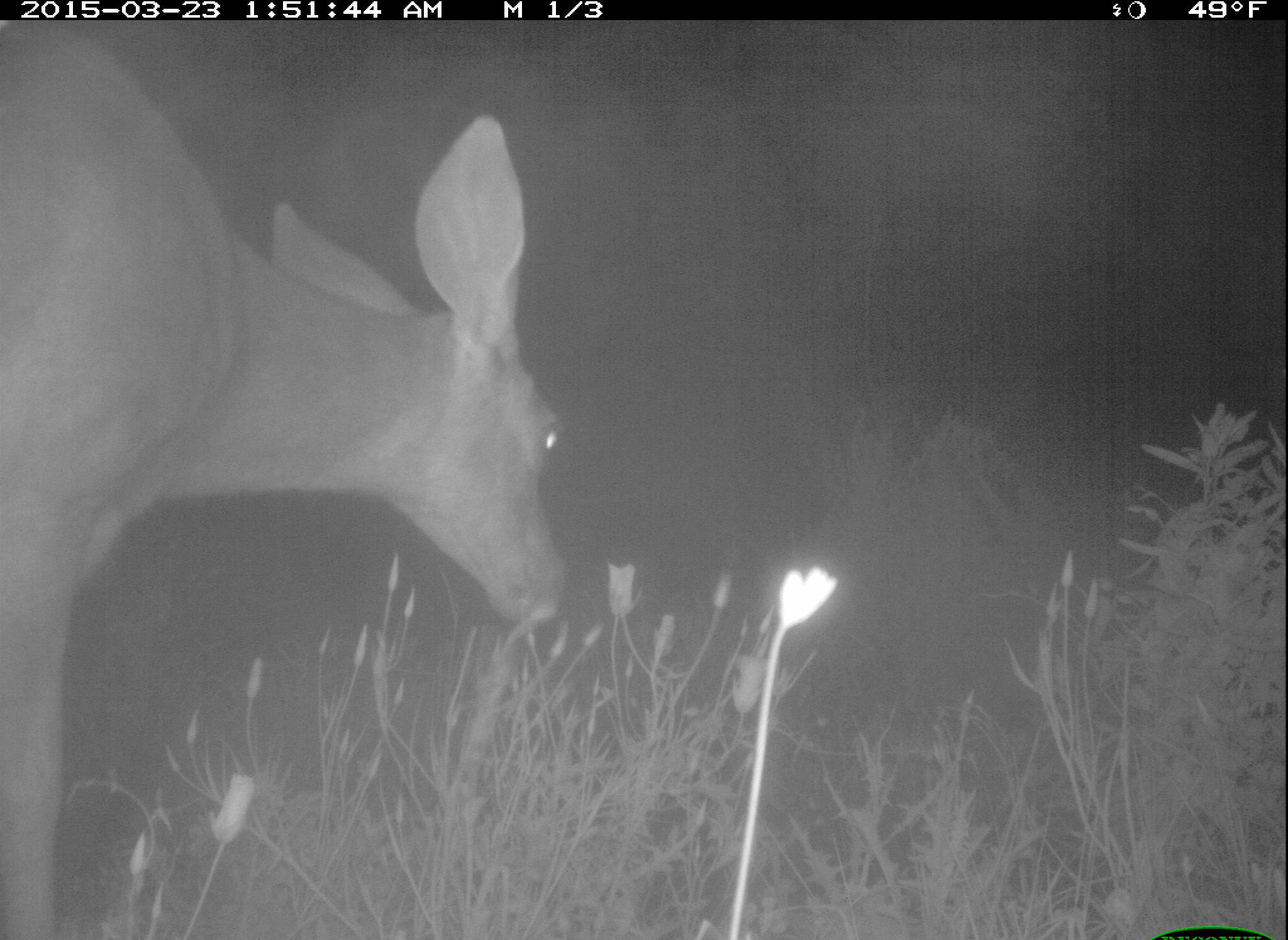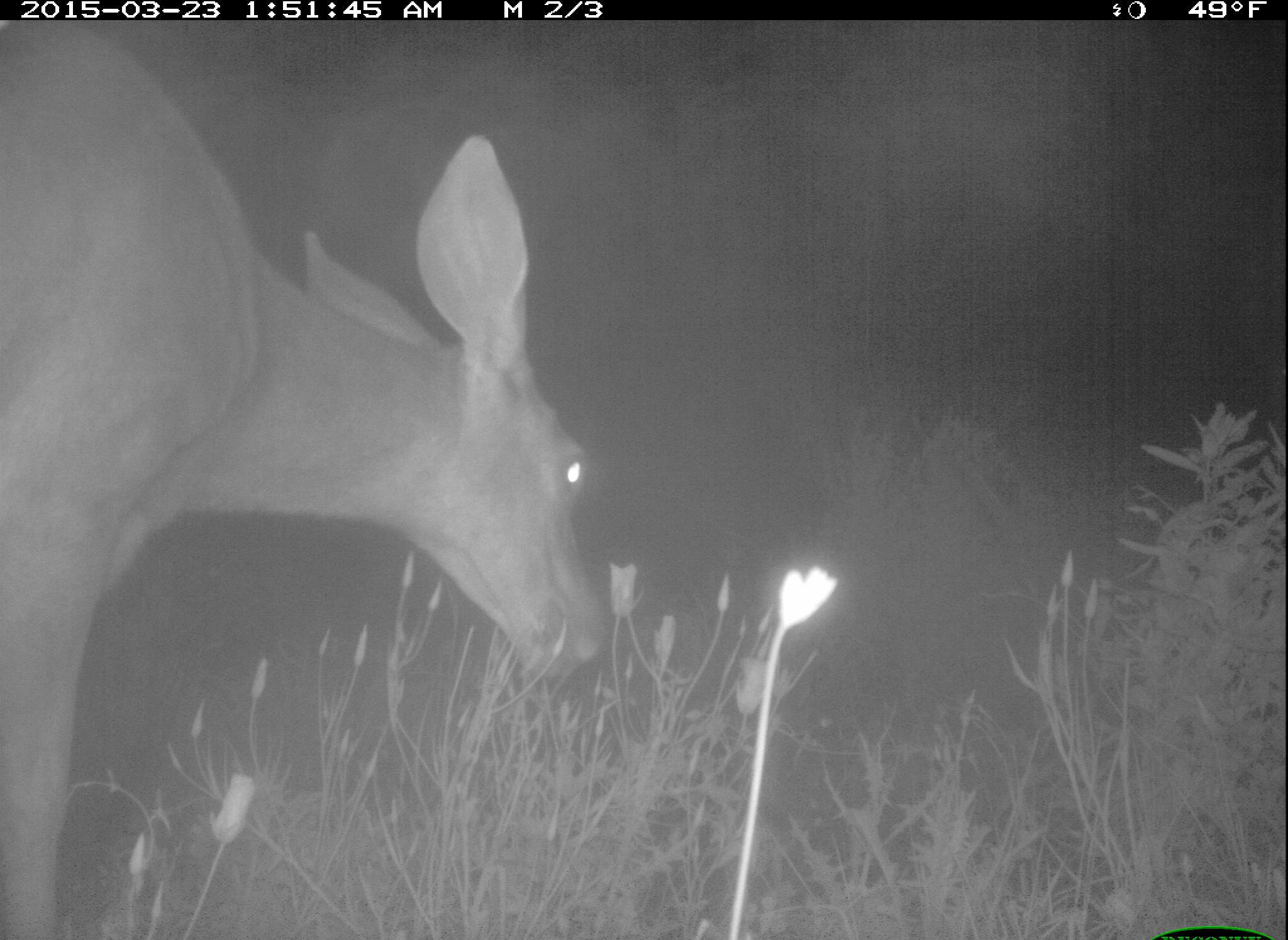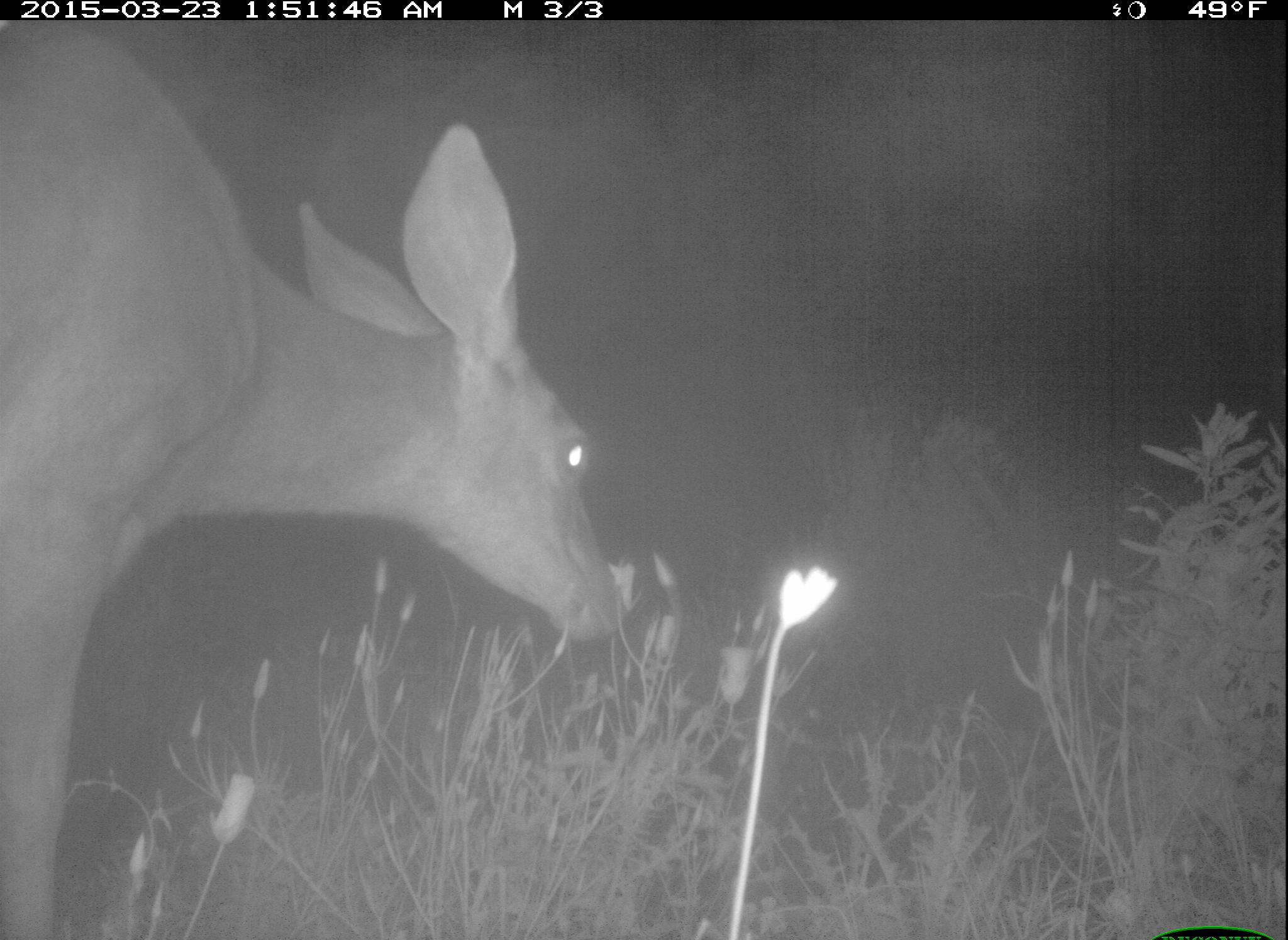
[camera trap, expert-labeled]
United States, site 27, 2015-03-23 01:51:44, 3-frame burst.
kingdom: Animalia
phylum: Chordata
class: Mammalia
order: Artiodactyla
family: Cervidae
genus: Odocoileus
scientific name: Odocoileus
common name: deer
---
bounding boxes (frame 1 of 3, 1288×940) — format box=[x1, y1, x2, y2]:
deer: box=[0, 16, 571, 940]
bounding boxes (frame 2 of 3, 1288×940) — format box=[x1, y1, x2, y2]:
deer: box=[0, 17, 605, 940]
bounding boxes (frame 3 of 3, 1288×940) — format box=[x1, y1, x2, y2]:
deer: box=[0, 18, 630, 940]